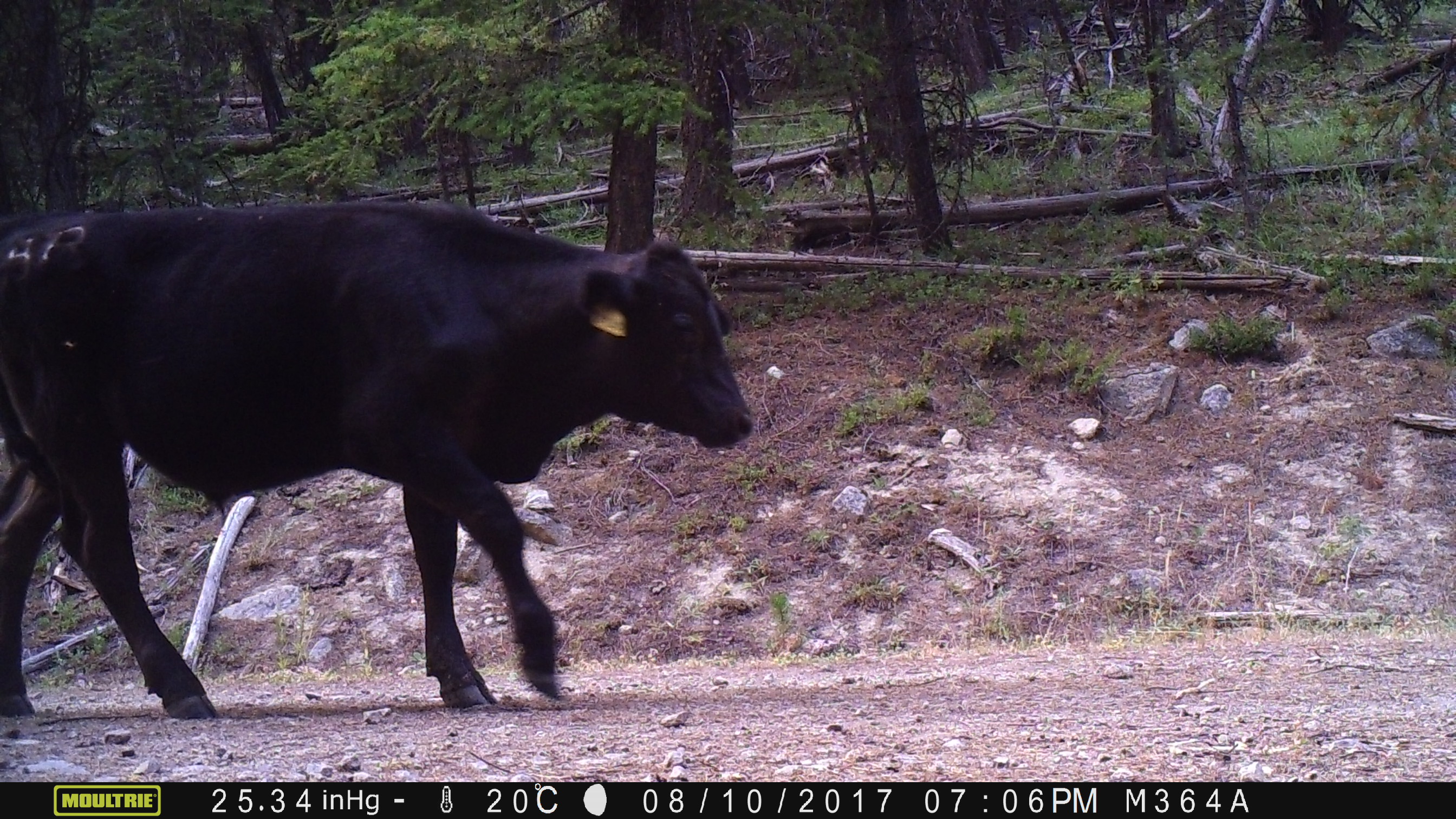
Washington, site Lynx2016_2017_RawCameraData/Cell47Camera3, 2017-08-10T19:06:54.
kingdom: Animalia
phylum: Chordata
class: Mammalia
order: Artiodactyla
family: Bovidae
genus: Bos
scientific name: Bos taurus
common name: domestic cattle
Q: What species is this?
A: Domestic cattle (Bos taurus).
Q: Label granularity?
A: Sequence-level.